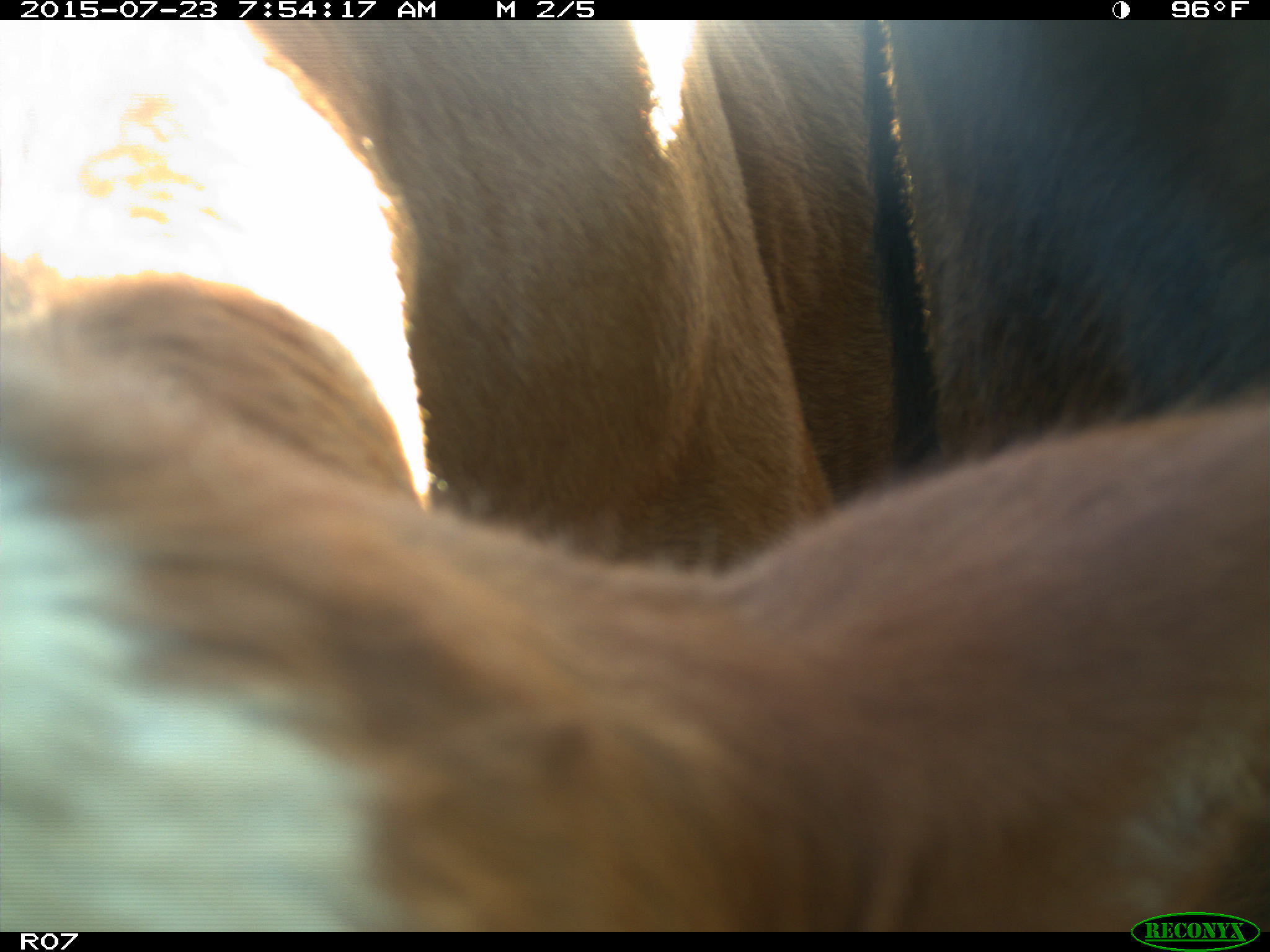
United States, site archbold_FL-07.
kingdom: Animalia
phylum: Chordata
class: Mammalia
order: Artiodactyla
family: Bovidae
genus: Bos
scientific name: Bos taurus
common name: domestic cow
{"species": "Bos taurus (domestic cow)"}